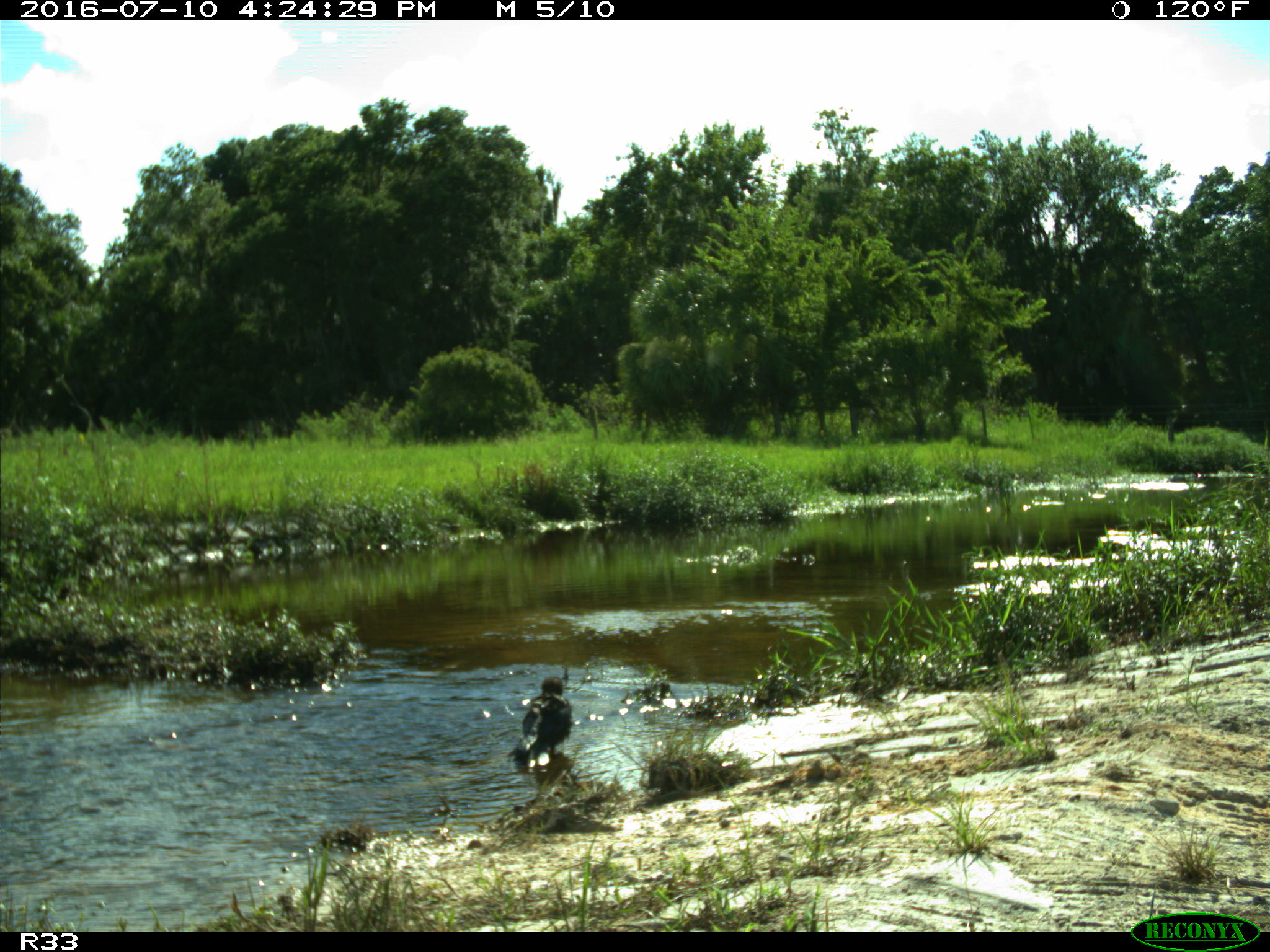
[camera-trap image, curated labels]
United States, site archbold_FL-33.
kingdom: Animalia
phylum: Chordata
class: Aves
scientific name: Aves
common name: birds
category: unidentified bird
Unidentified bird (birds) (Aves).